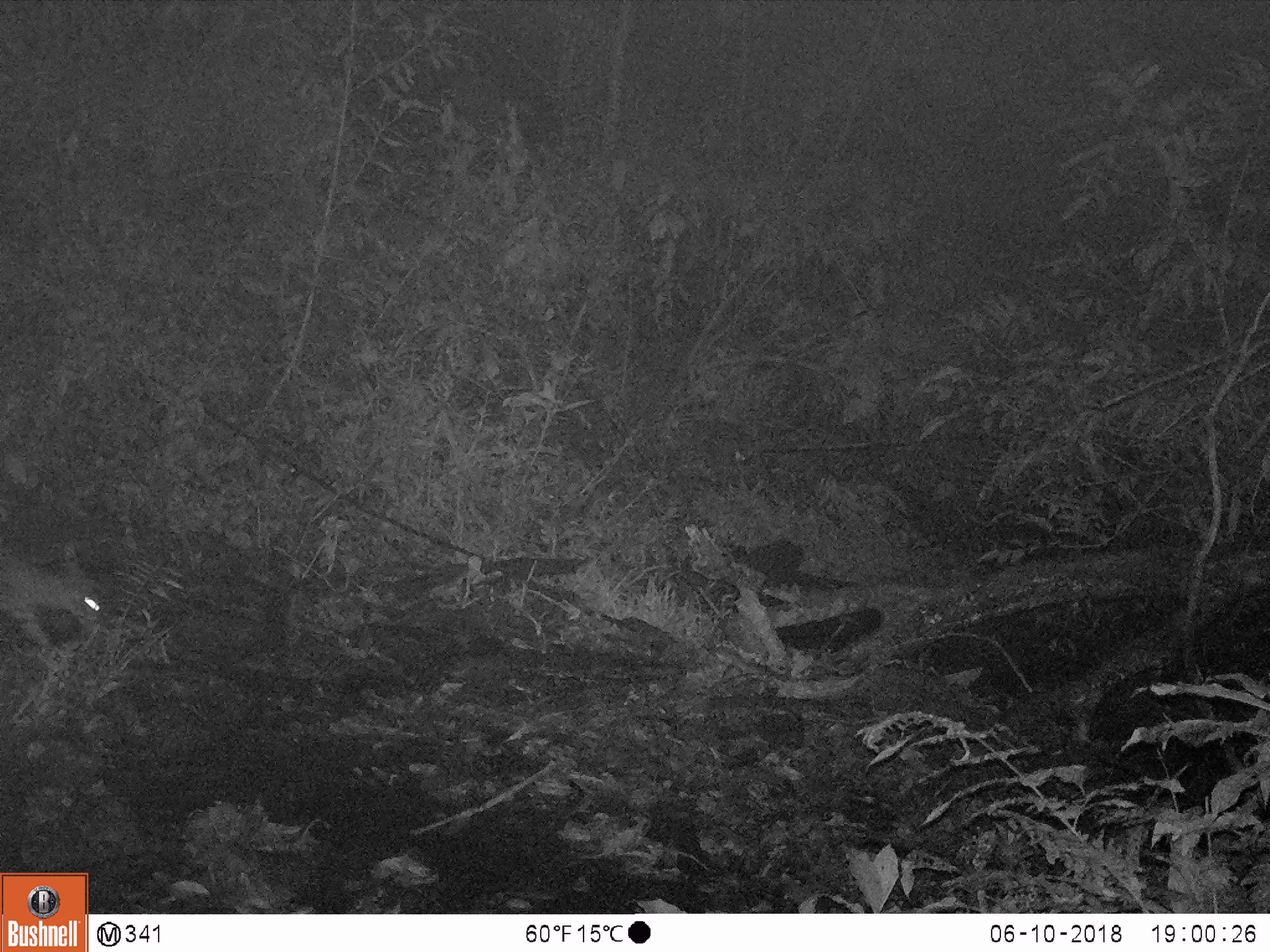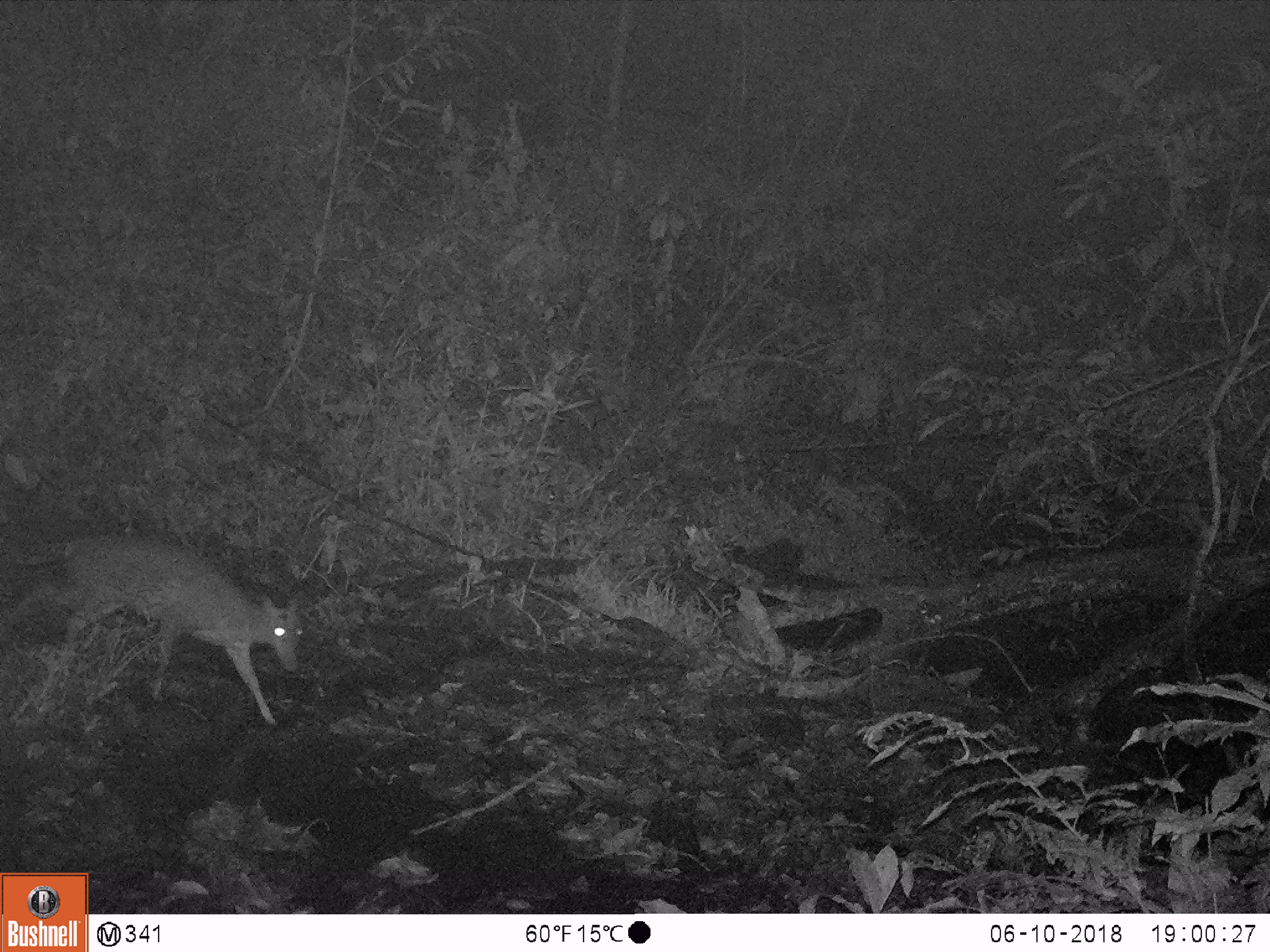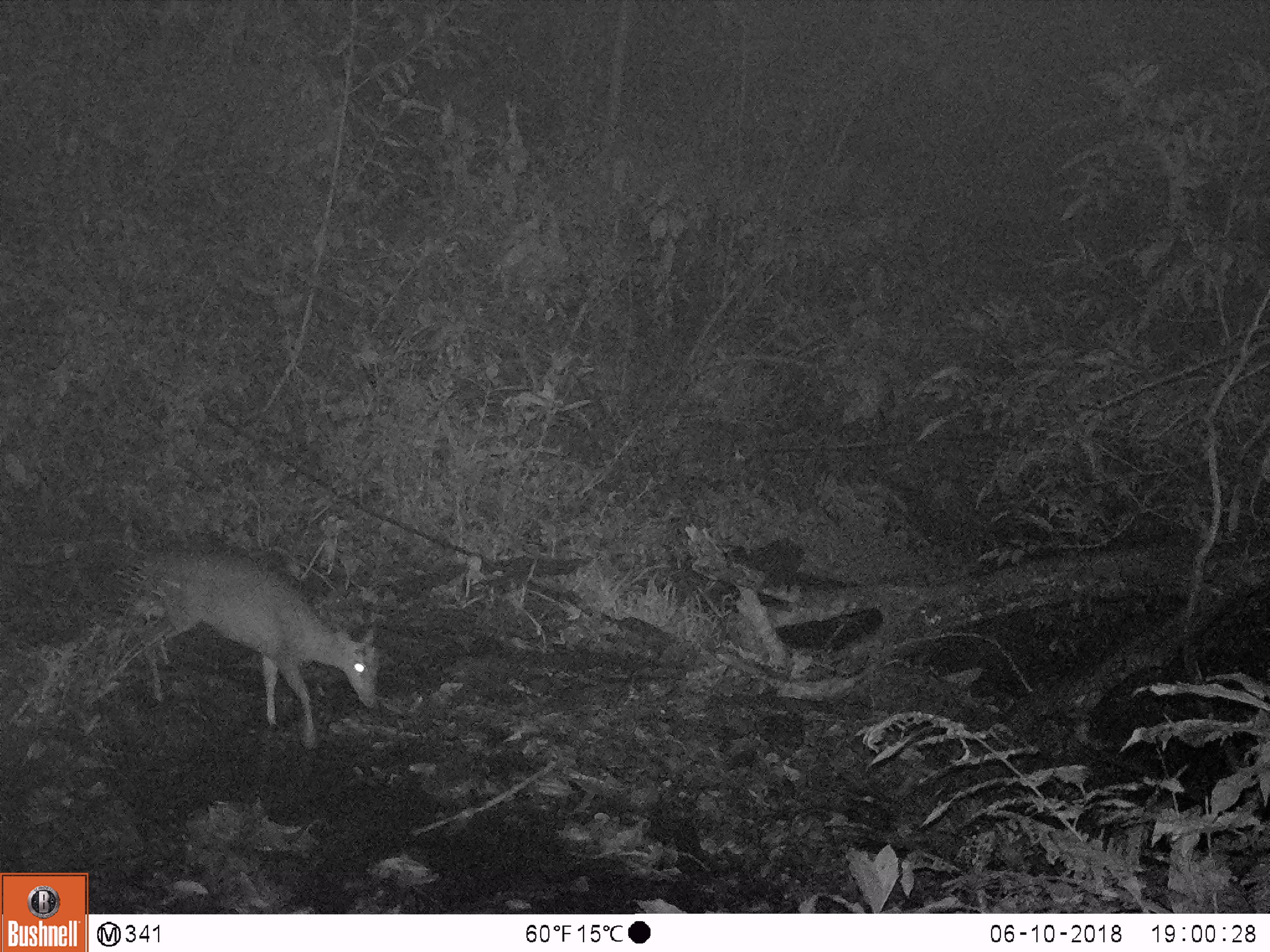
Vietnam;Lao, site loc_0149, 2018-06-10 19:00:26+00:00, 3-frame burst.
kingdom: Animalia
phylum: Chordata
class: Mammalia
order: Artiodactyla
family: Cervidae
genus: Muntiacus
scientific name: Muntiacus rooseveltorum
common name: roosevelt's muntjac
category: roosevelts muntjac group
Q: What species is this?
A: Roosevelts muntjac group (roosevelt's muntjac) (Muntiacus rooseveltorum).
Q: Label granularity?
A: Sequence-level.